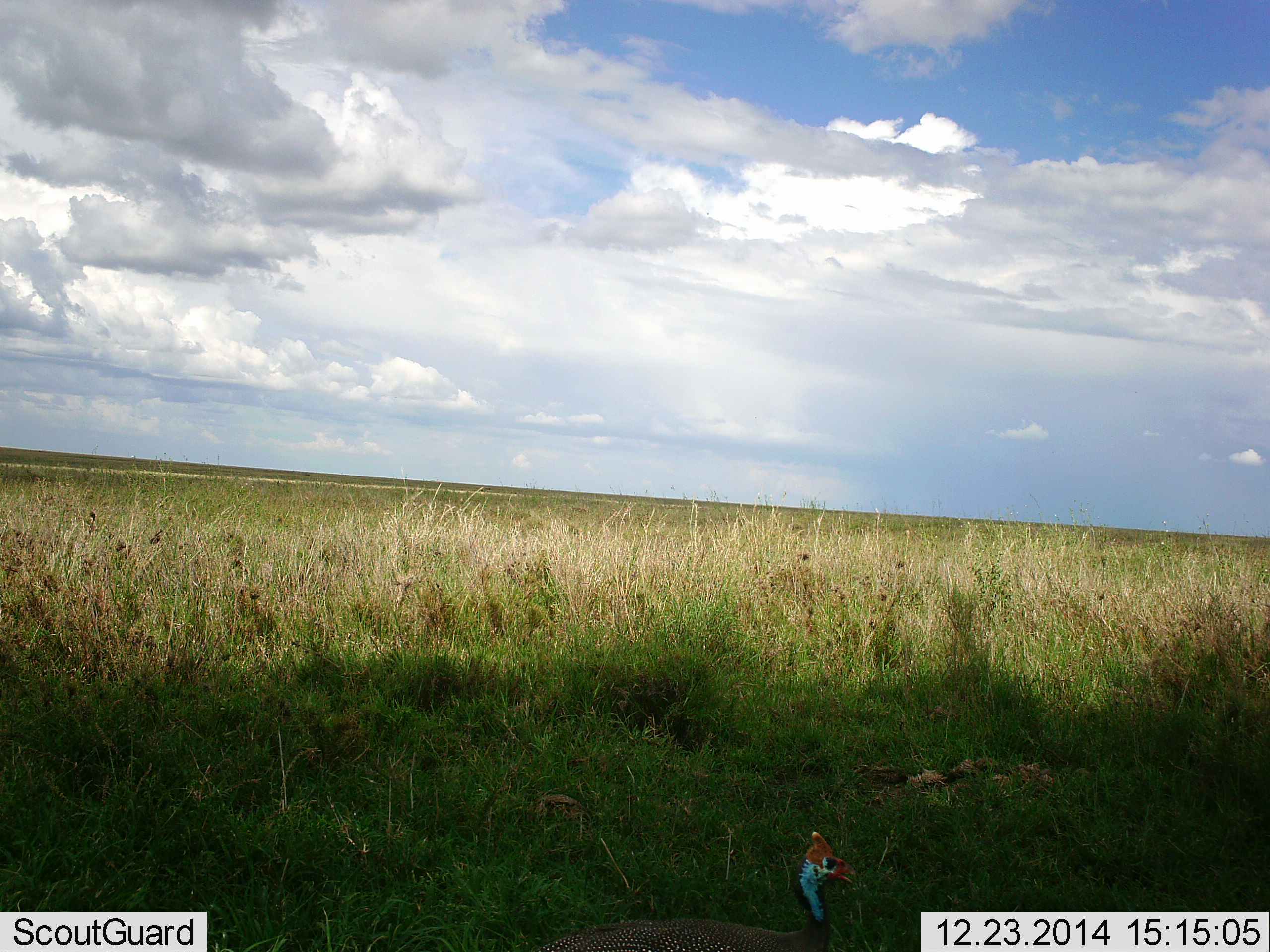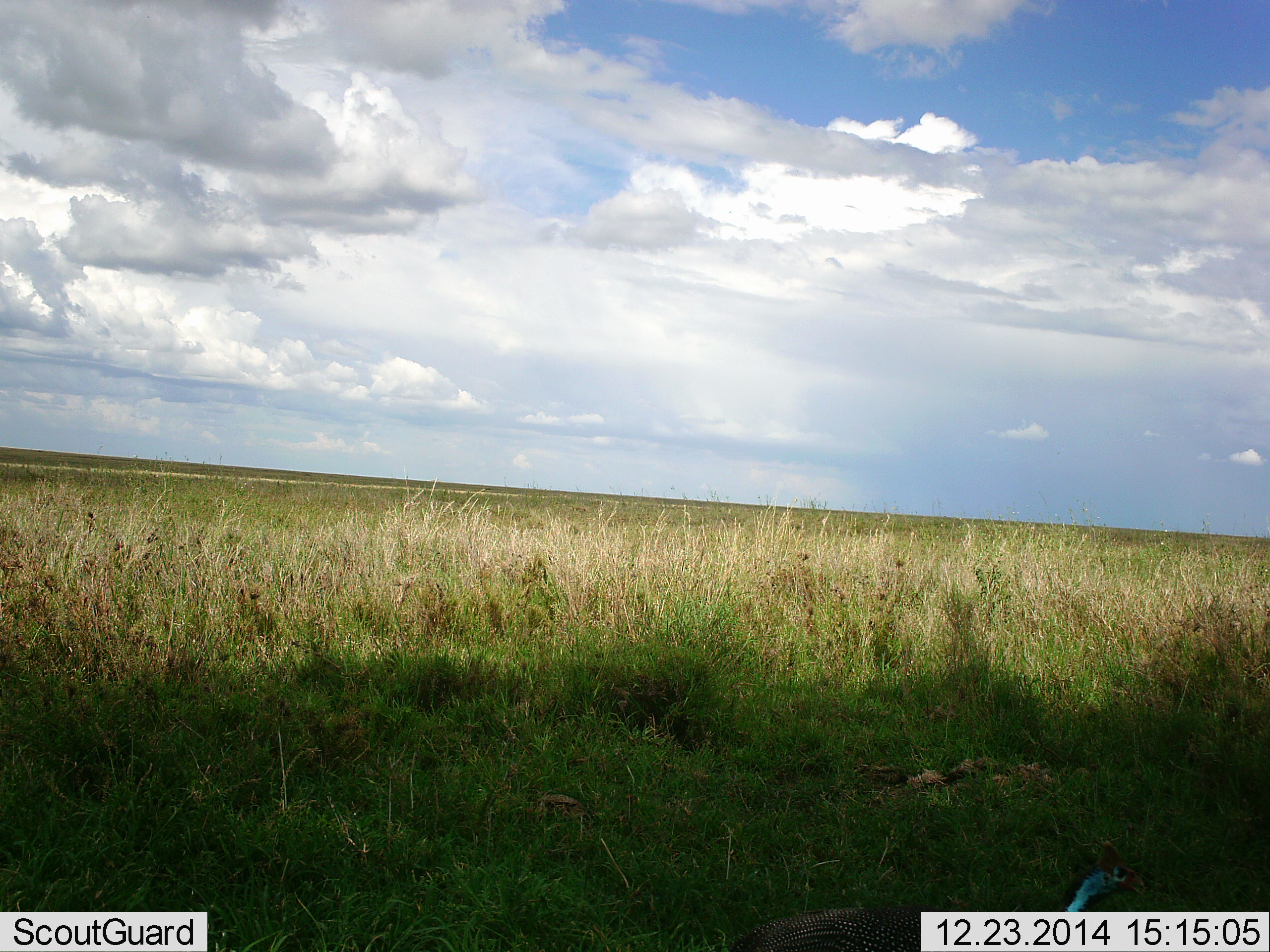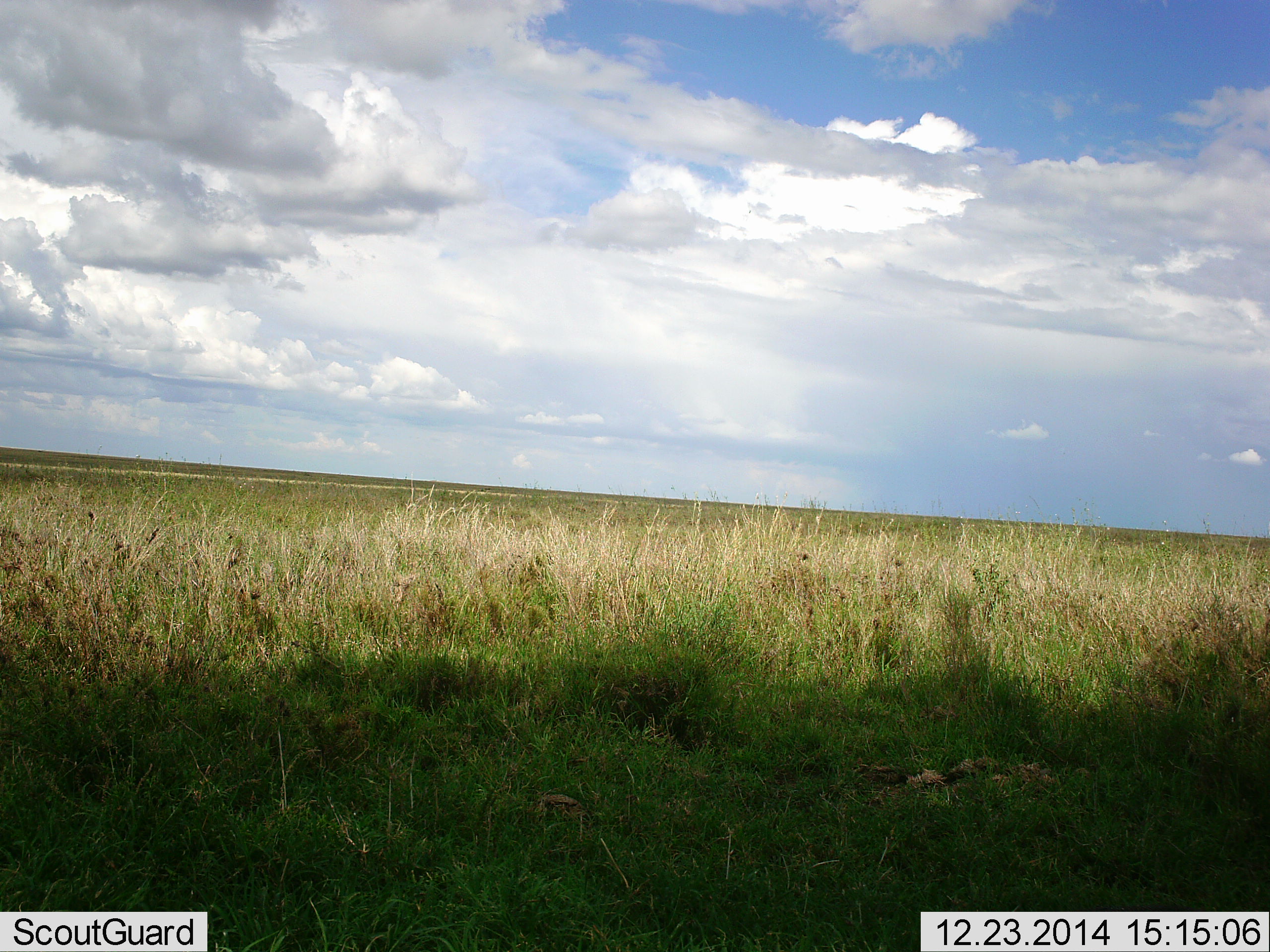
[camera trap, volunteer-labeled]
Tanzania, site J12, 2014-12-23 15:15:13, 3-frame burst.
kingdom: Animalia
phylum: Chordata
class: Aves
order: Galliformes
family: Numididae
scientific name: Numididae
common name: guinea fowl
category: guineafowl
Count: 1.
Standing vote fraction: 10%.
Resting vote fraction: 0%.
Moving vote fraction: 90%.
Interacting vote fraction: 0%.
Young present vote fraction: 0%.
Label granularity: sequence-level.